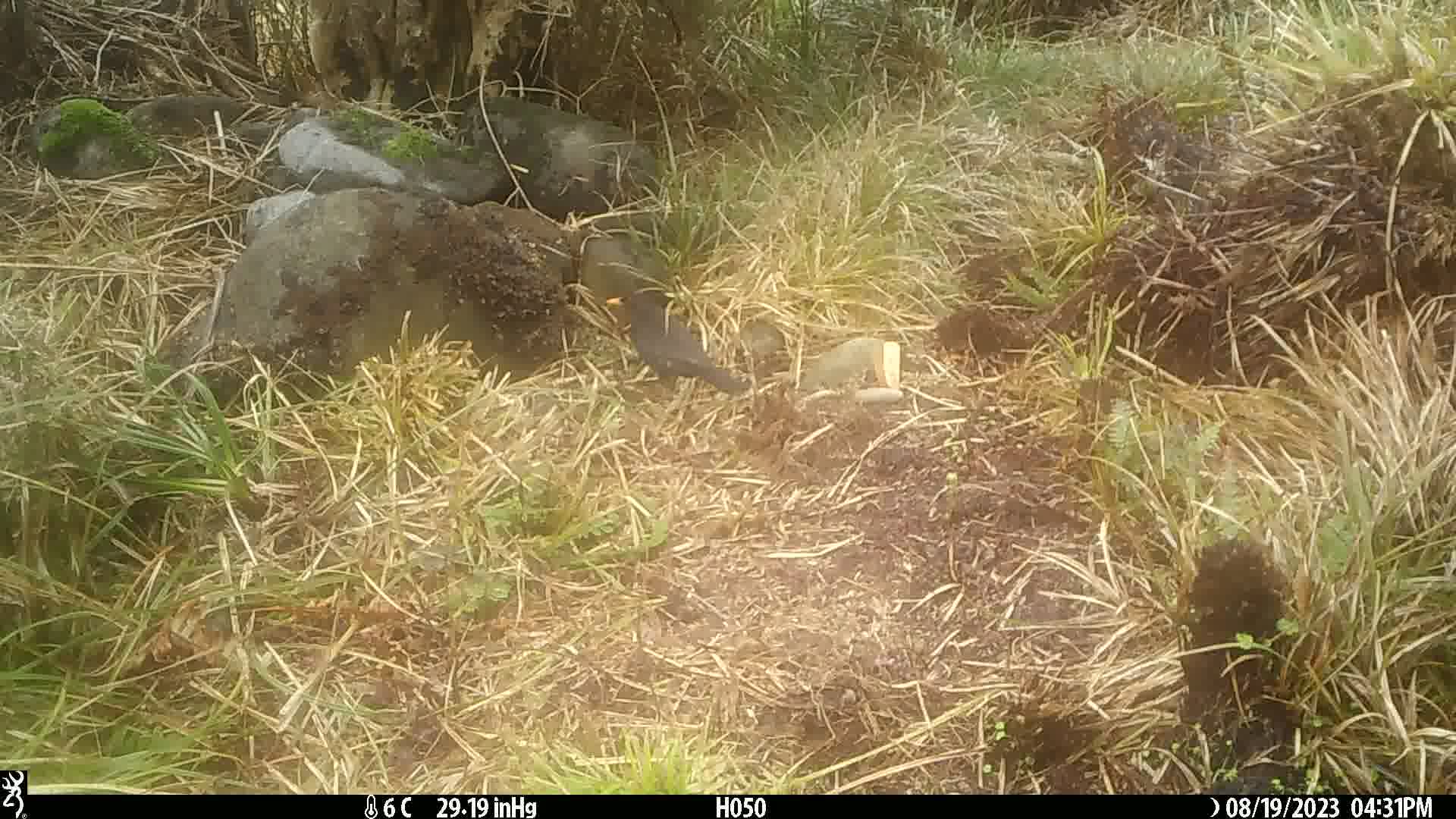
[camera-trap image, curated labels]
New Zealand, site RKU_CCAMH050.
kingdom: Animalia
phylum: Chordata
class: Aves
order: Passeriformes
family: Turdidae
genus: Turdus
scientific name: Turdus merula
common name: eurasian blackbird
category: blackbird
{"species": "blackbird (eurasian blackbird) (Turdus merula)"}